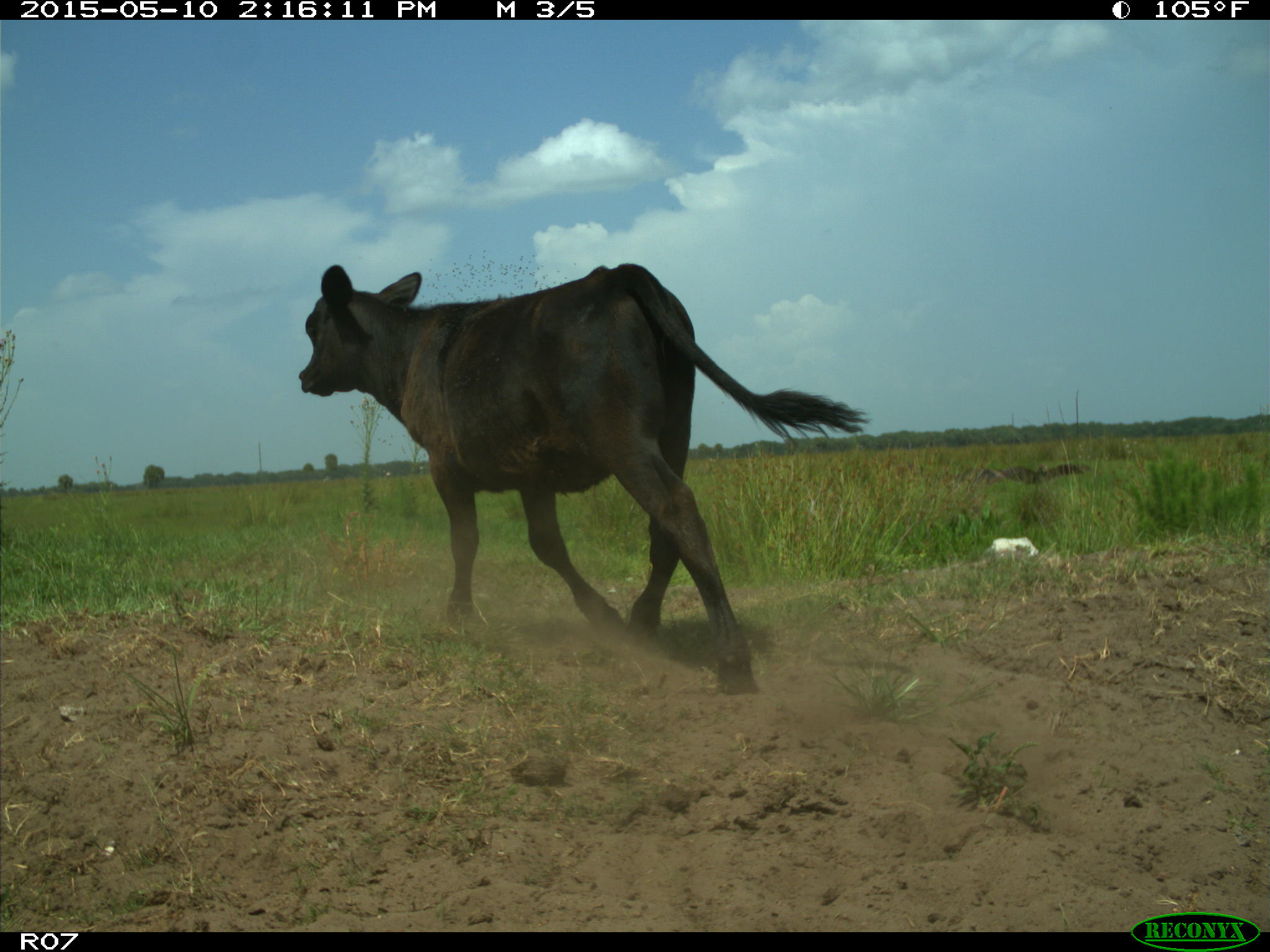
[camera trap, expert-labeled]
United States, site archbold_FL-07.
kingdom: Animalia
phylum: Chordata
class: Mammalia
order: Artiodactyla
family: Bovidae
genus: Bos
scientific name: Bos taurus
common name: domestic cow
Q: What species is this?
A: Bos taurus (domestic cow).